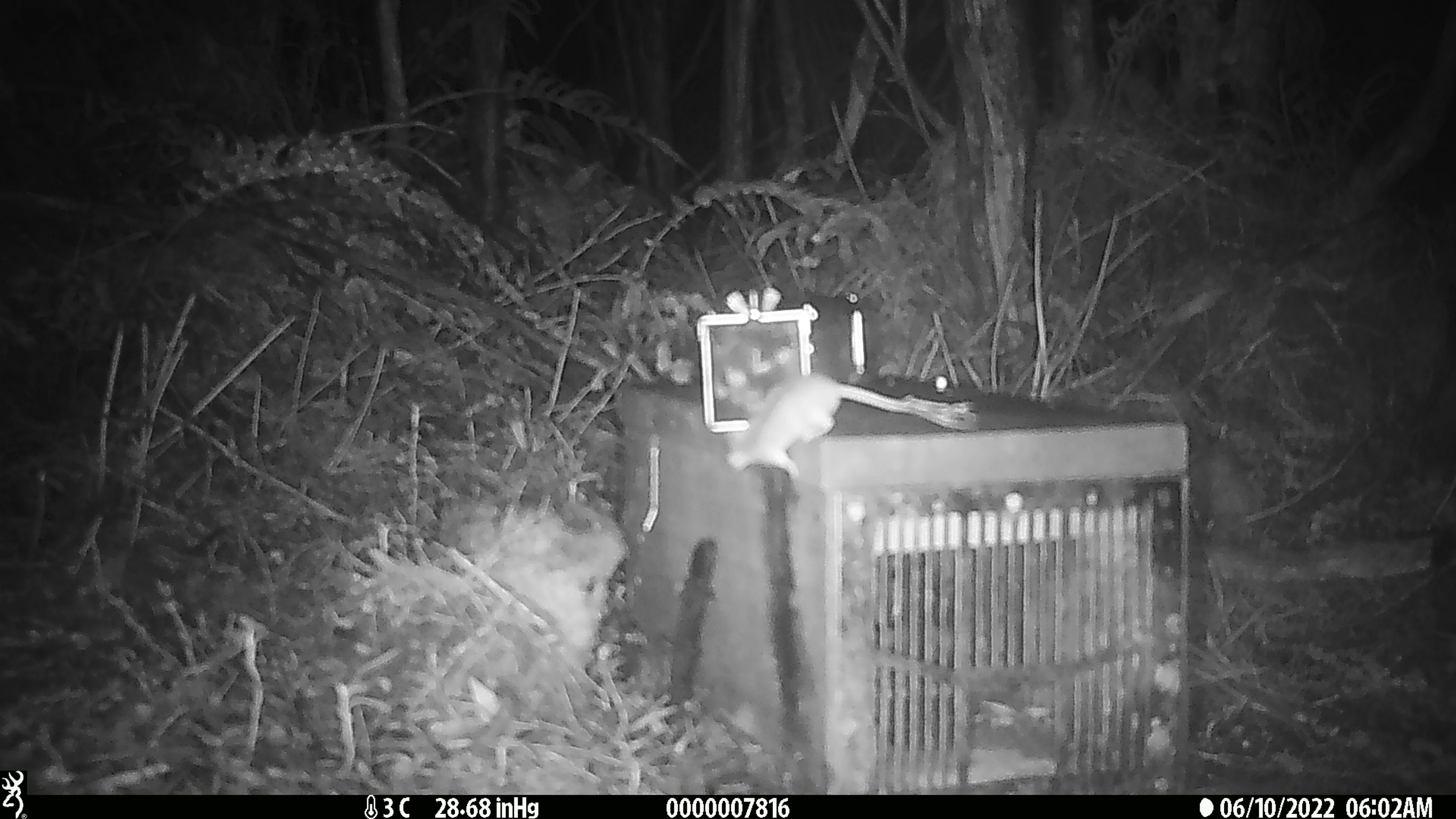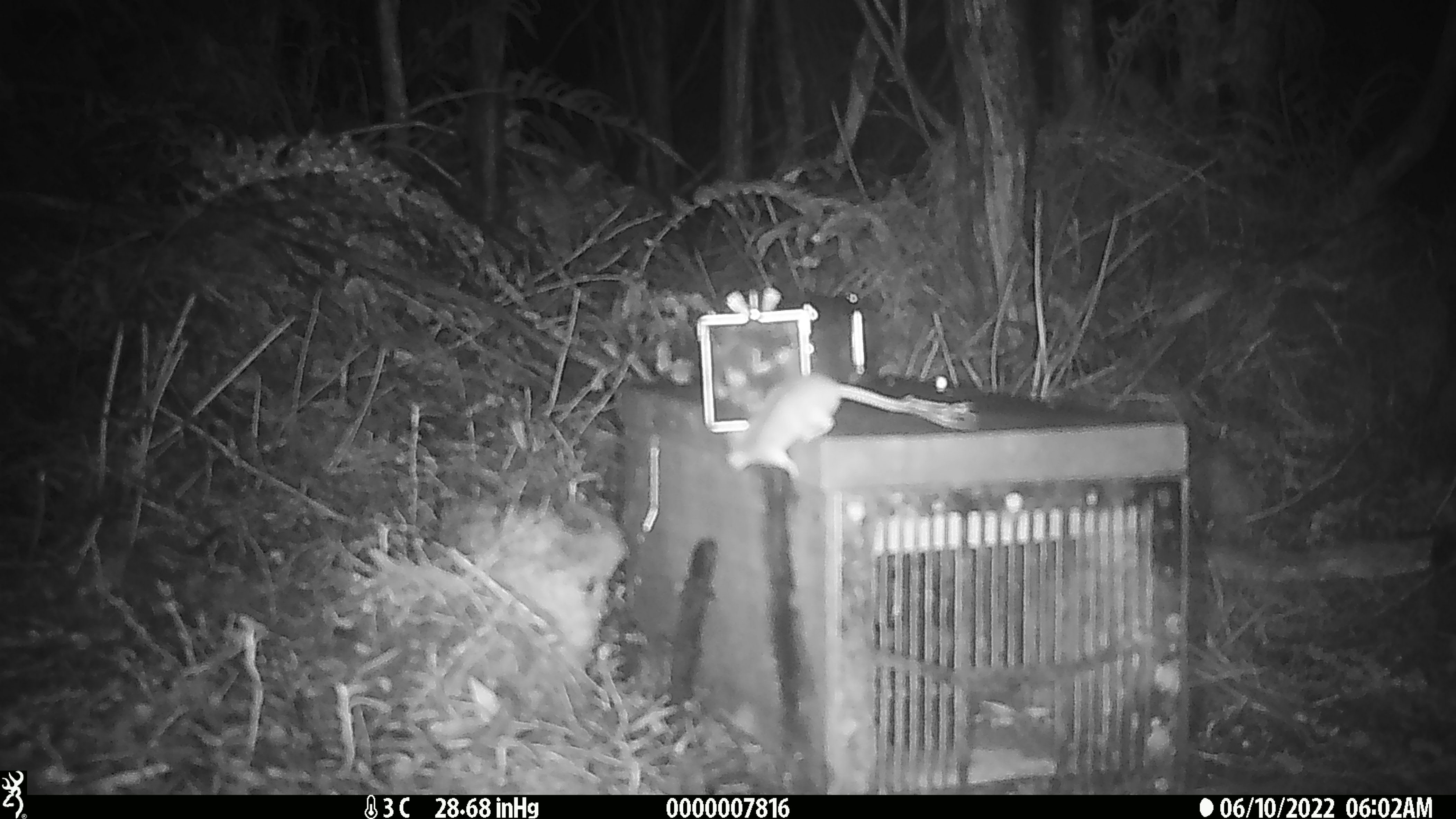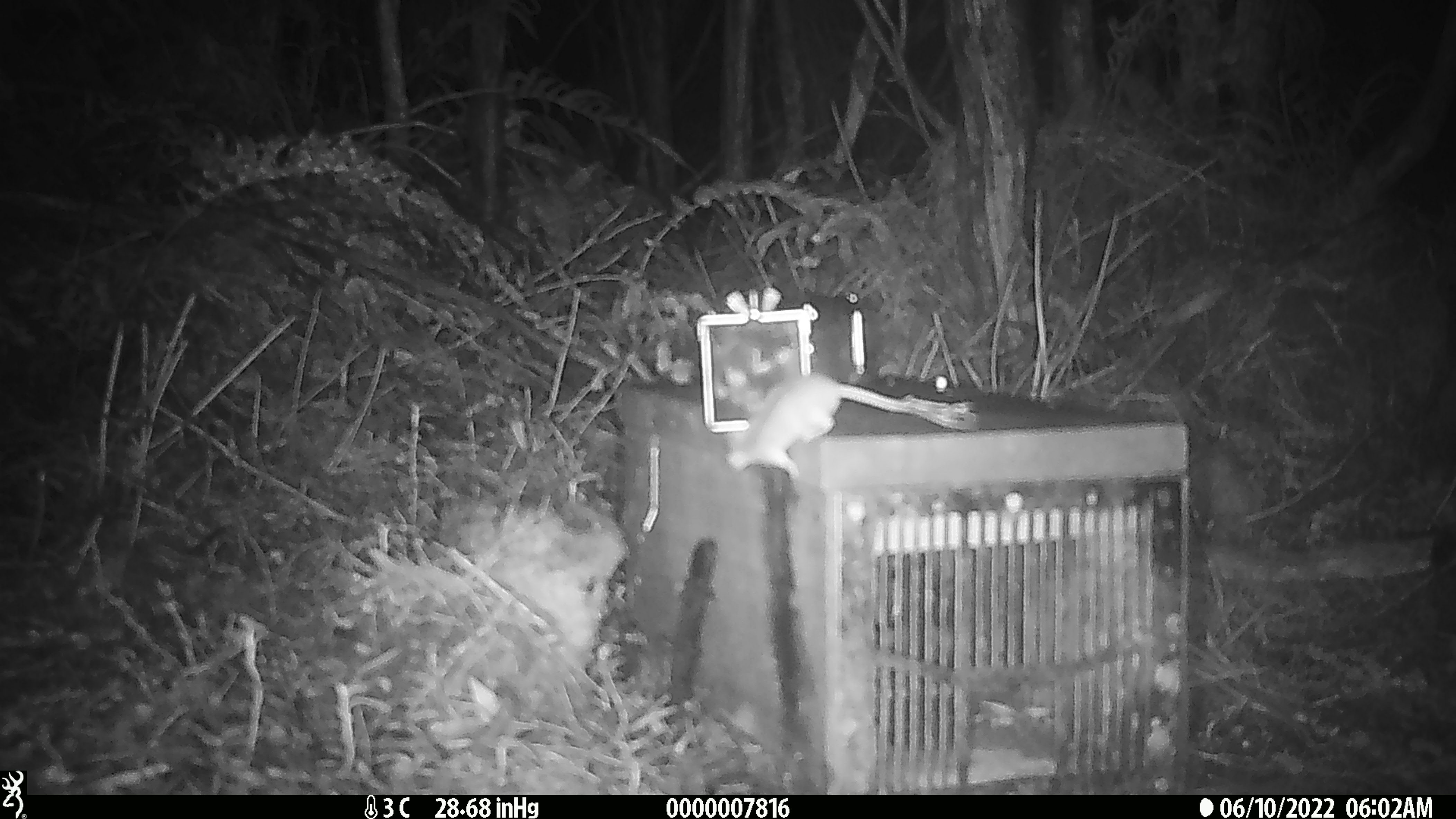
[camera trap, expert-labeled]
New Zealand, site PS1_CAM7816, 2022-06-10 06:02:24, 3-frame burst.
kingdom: Animalia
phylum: Chordata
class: Mammalia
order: Rodentia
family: Muridae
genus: Mus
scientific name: Mus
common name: mouse